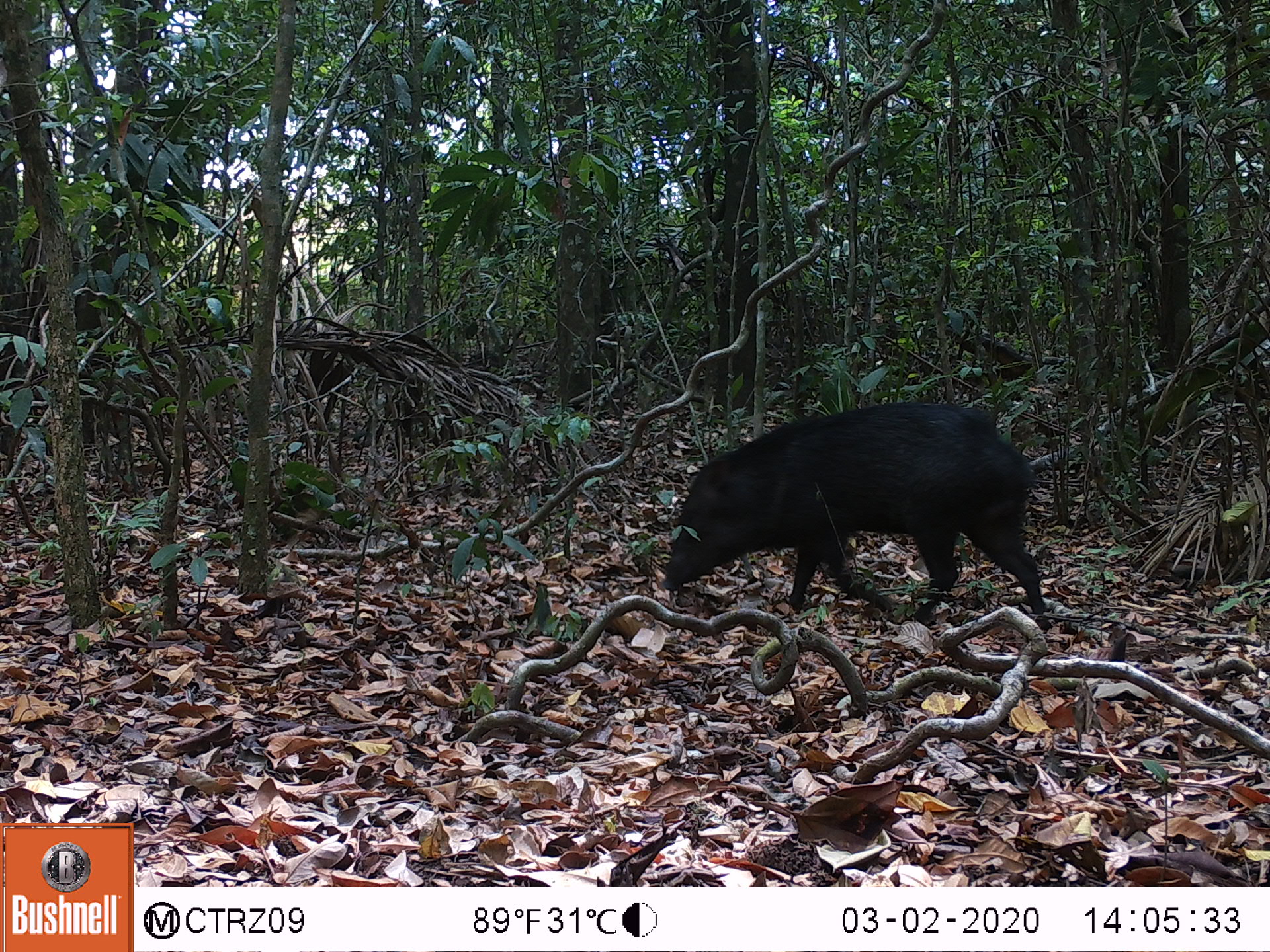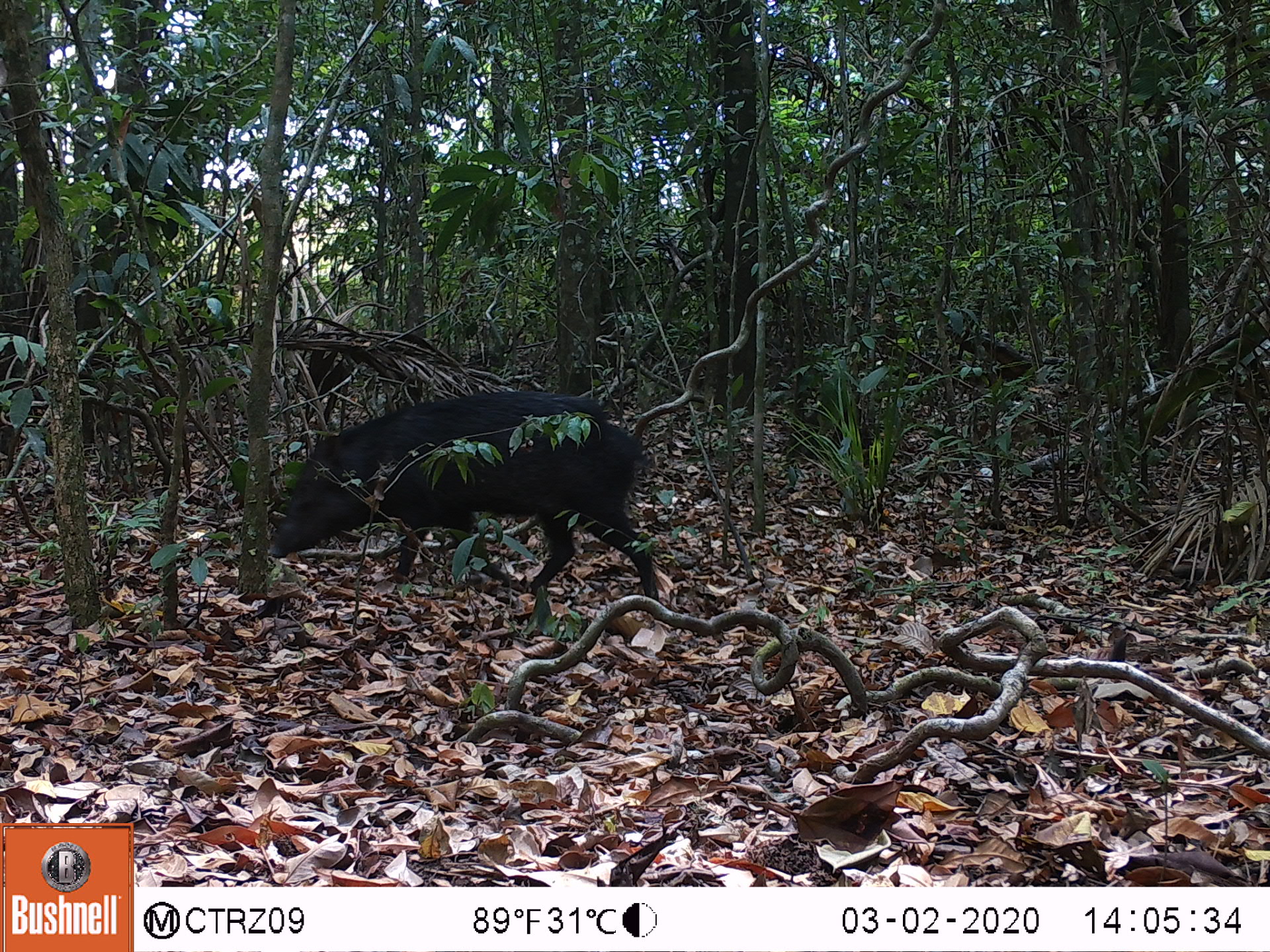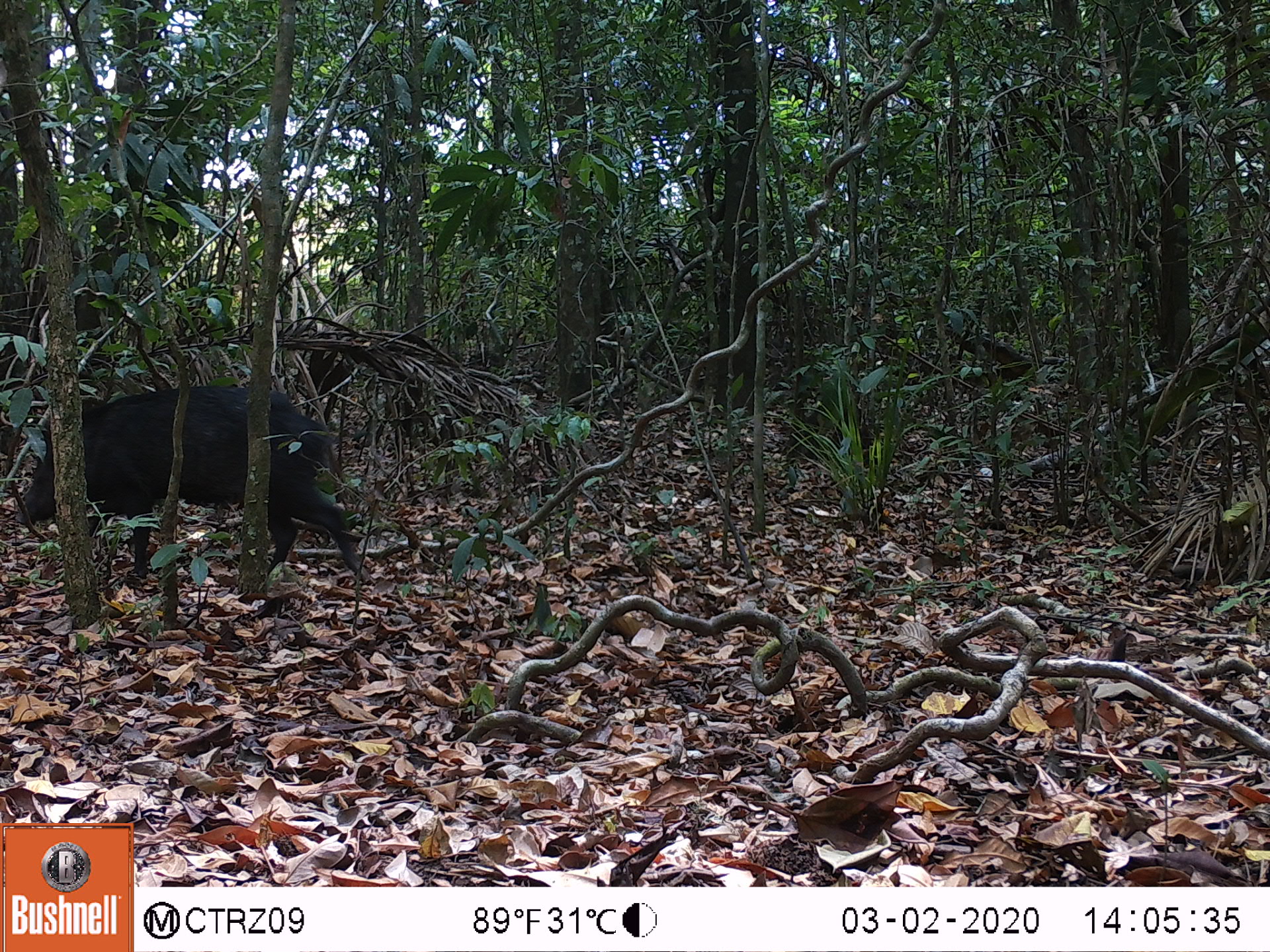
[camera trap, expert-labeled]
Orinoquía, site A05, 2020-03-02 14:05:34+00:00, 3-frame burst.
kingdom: Animalia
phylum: Chordata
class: Mammalia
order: Artiodactyla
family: Tayassuidae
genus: Pecari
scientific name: Pecari tajacu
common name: collared peccary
Collared peccary (Pecari tajacu).